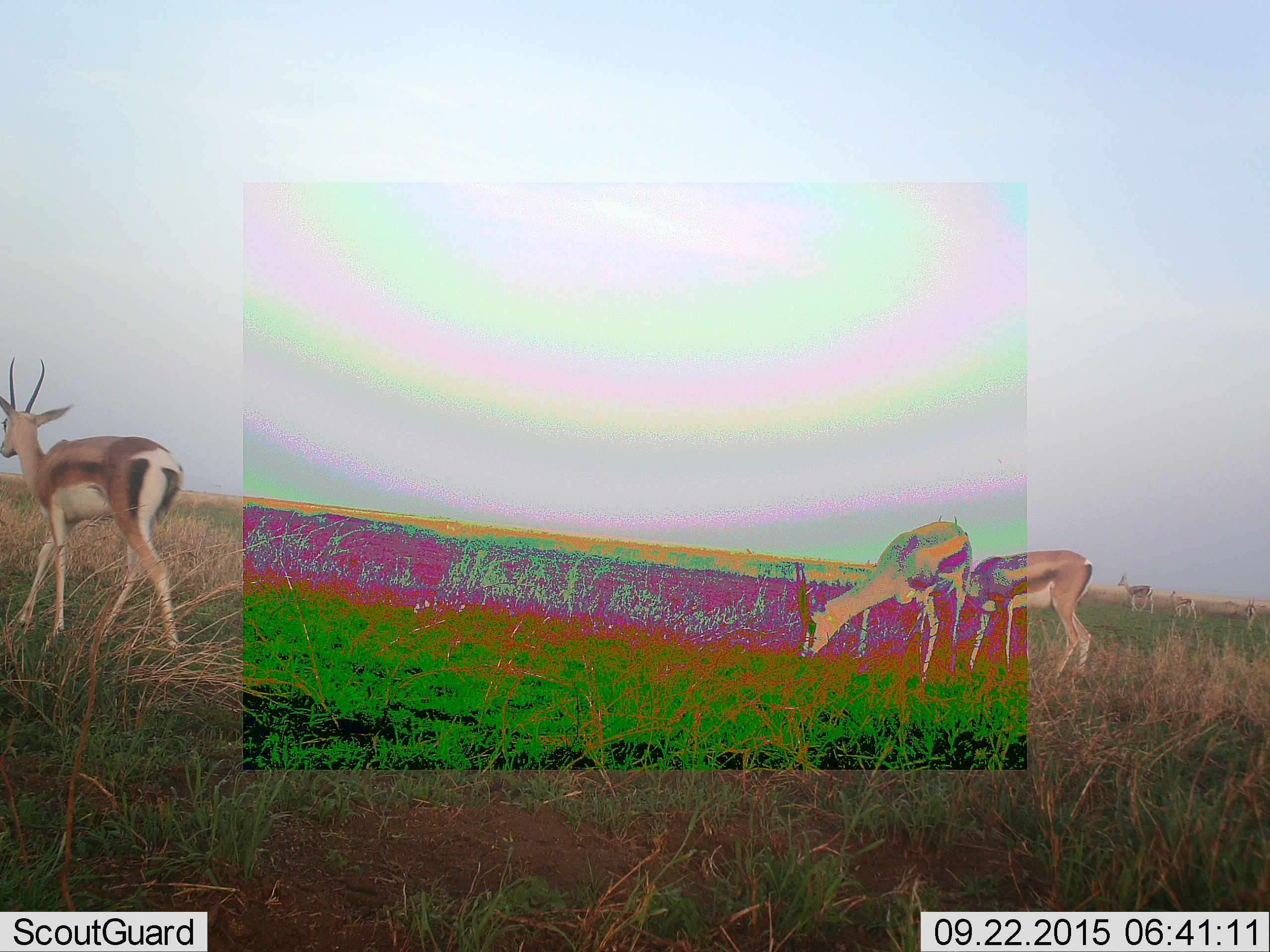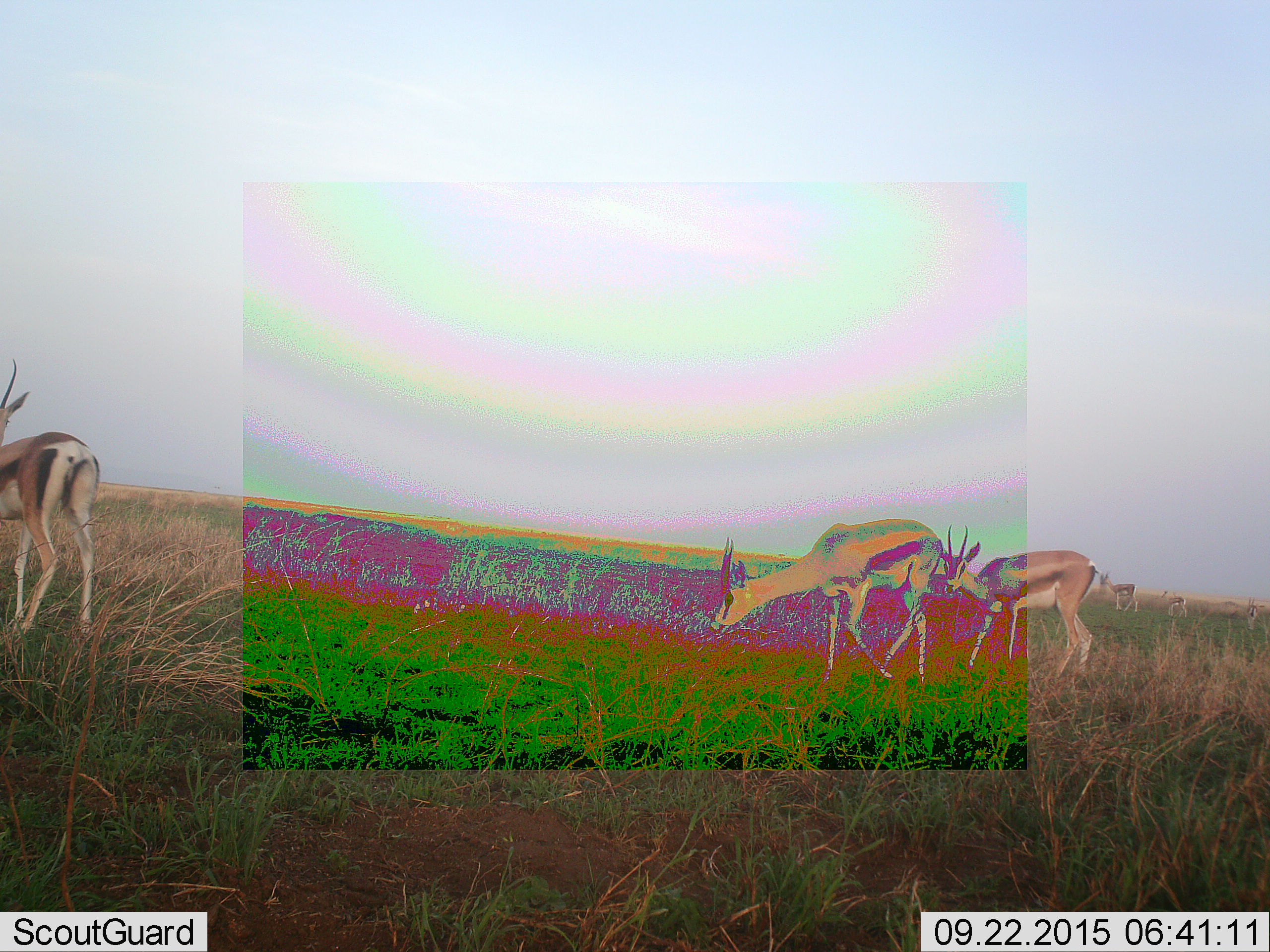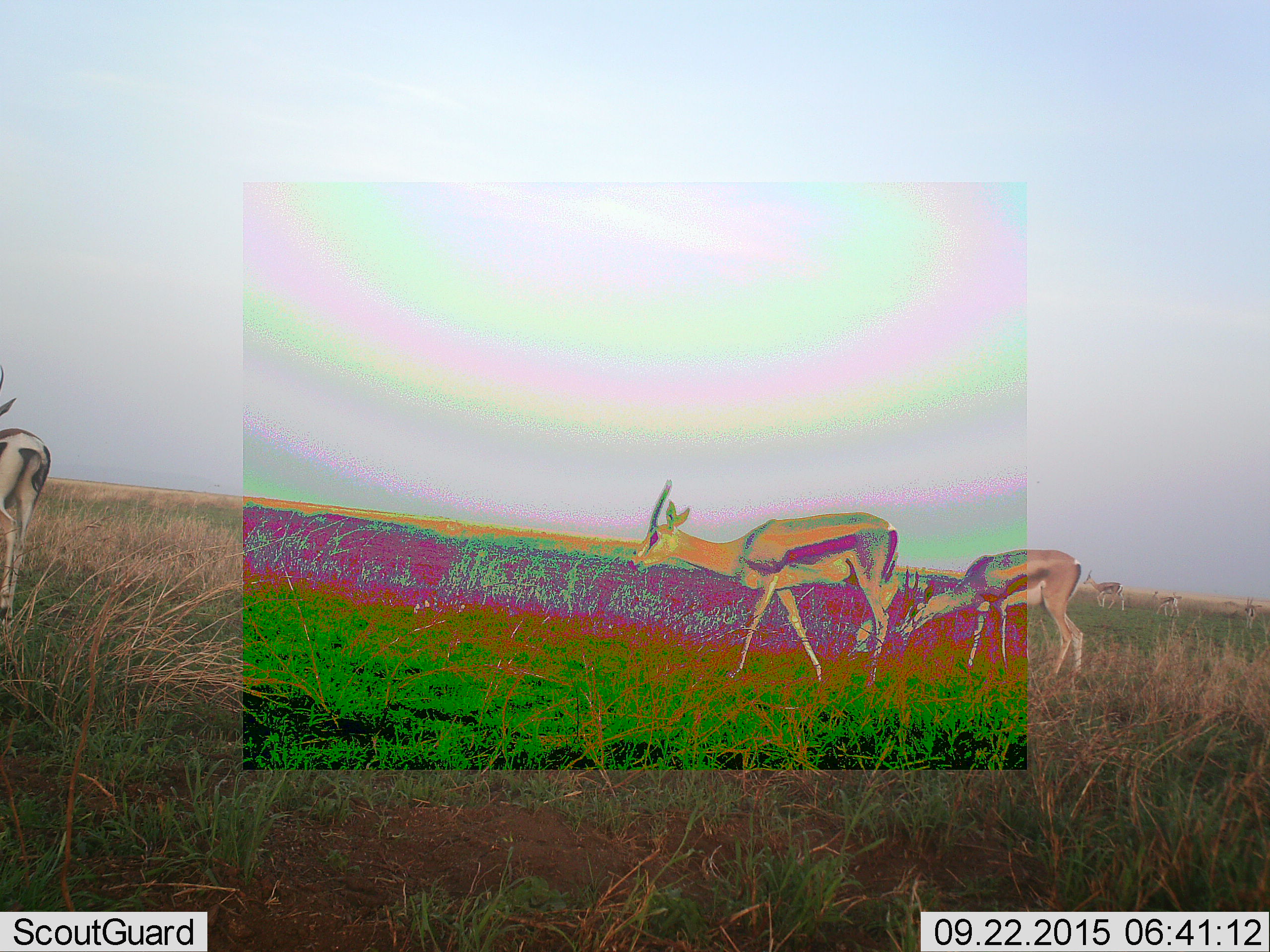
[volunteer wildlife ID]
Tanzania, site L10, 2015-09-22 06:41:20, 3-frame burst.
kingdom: Animalia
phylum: Chordata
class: Mammalia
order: Artiodactyla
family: Bovidae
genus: Eudorcas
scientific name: Eudorcas thomsonii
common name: thomson's gazelle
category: gazellethomsons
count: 6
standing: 57%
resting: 0%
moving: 57%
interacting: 0%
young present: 0%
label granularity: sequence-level